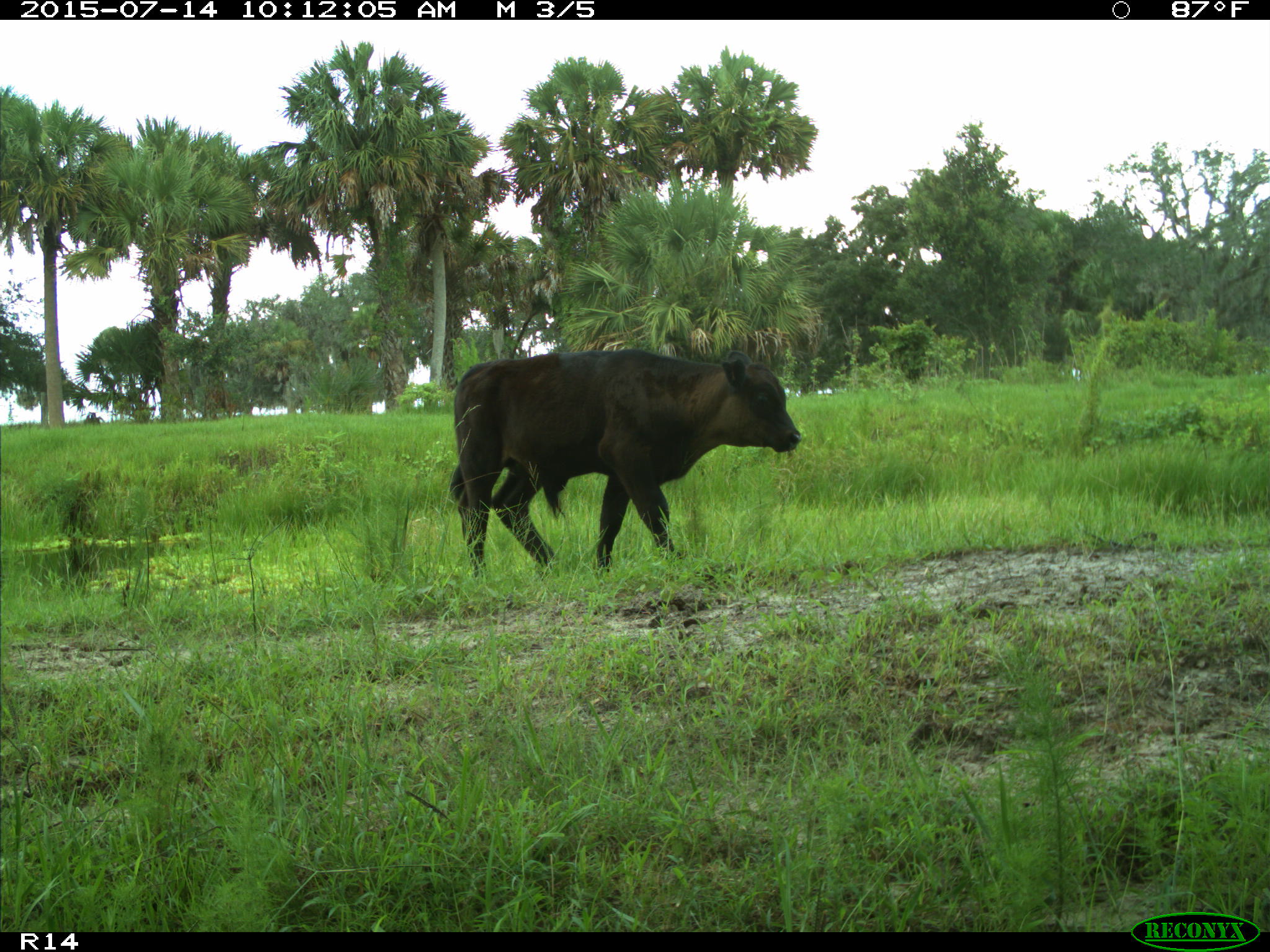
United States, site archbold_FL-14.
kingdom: Animalia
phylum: Chordata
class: Mammalia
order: Artiodactyla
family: Bovidae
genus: Bos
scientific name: Bos taurus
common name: domestic cow